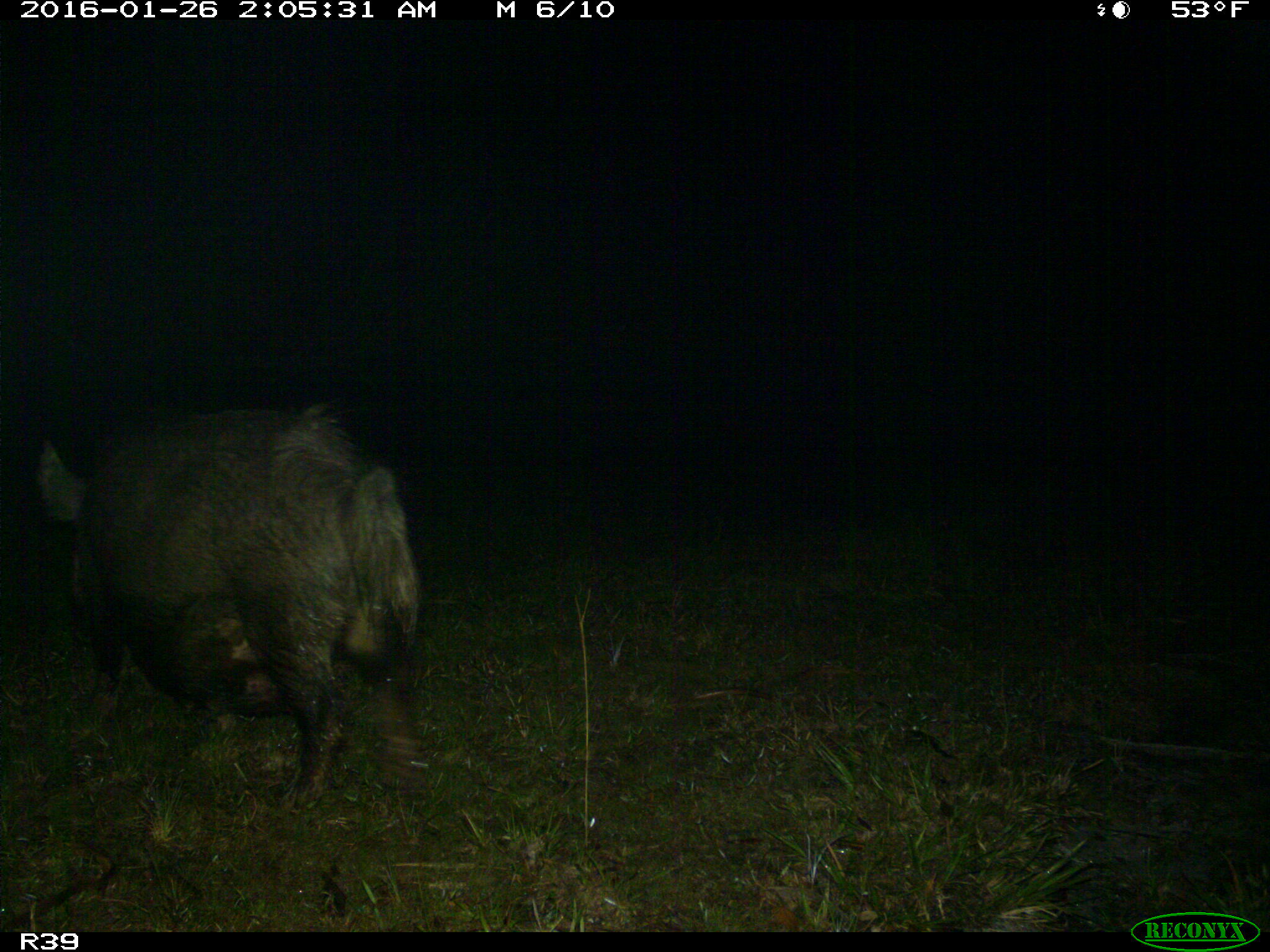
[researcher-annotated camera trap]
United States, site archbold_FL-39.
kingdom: Animalia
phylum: Chordata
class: Mammalia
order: Artiodactyla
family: Suidae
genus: Sus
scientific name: Sus scrofa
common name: wild boar